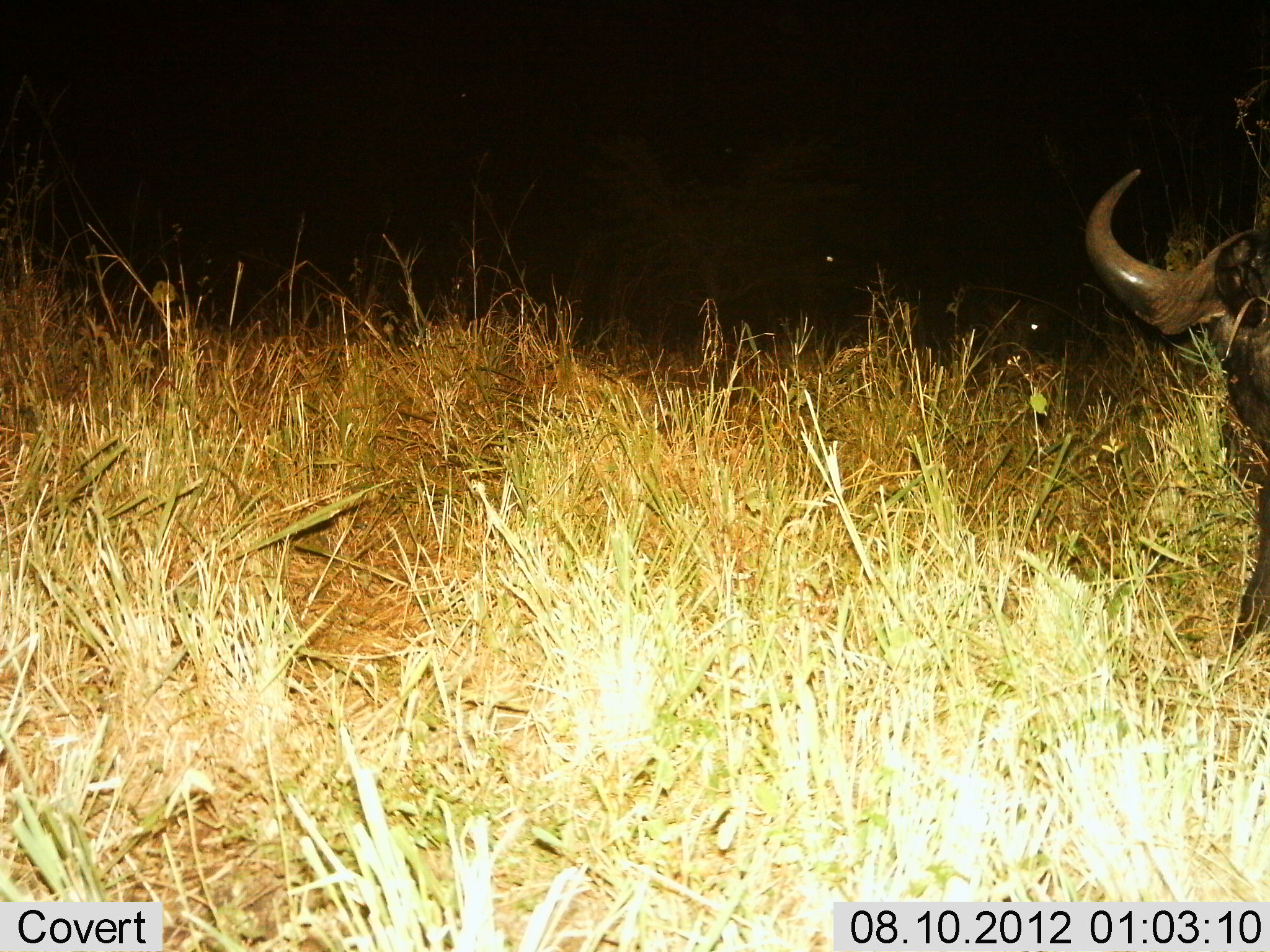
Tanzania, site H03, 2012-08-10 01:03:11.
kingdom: Animalia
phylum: Chordata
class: Mammalia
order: Artiodactyla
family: Bovidae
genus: Syncerus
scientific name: Syncerus caffer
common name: cape buffalo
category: buffalo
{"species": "buffalo (cape buffalo) (Syncerus caffer)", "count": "1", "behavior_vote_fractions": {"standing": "80%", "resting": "0%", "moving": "0%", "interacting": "0%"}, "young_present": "0%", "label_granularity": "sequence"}